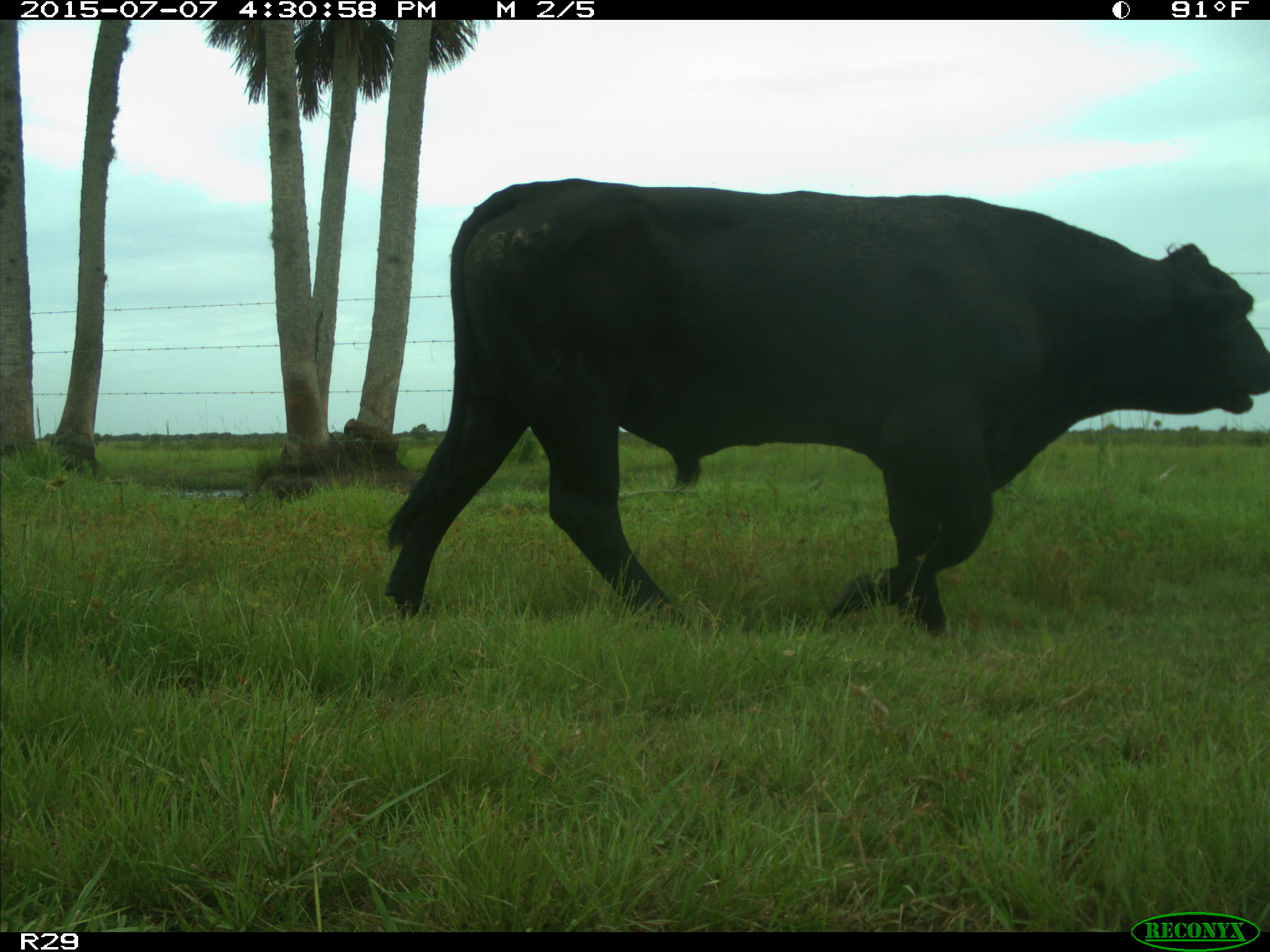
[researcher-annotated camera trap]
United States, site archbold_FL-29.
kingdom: Animalia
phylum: Chordata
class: Mammalia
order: Artiodactyla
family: Bovidae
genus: Bos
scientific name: Bos taurus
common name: domestic cow